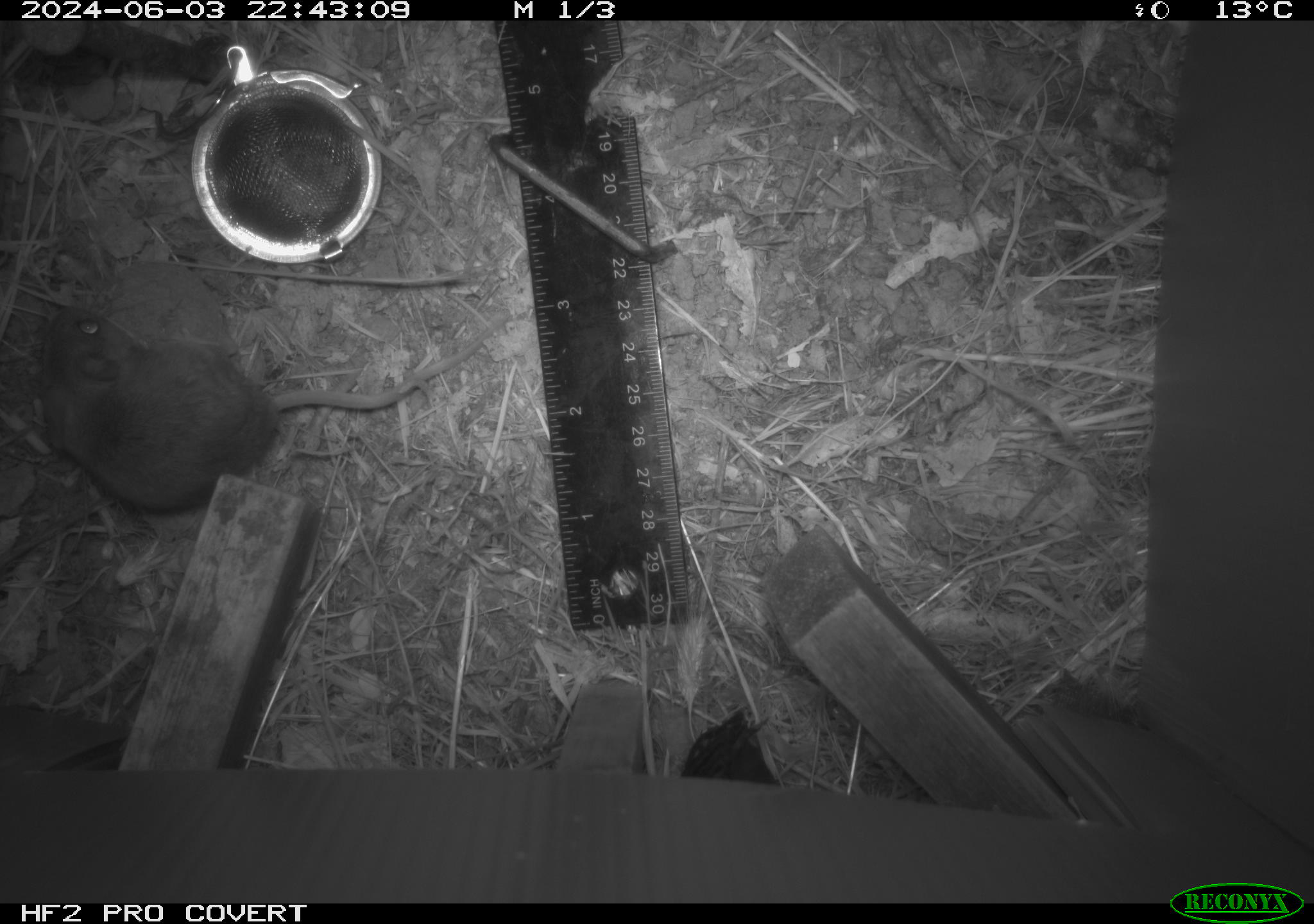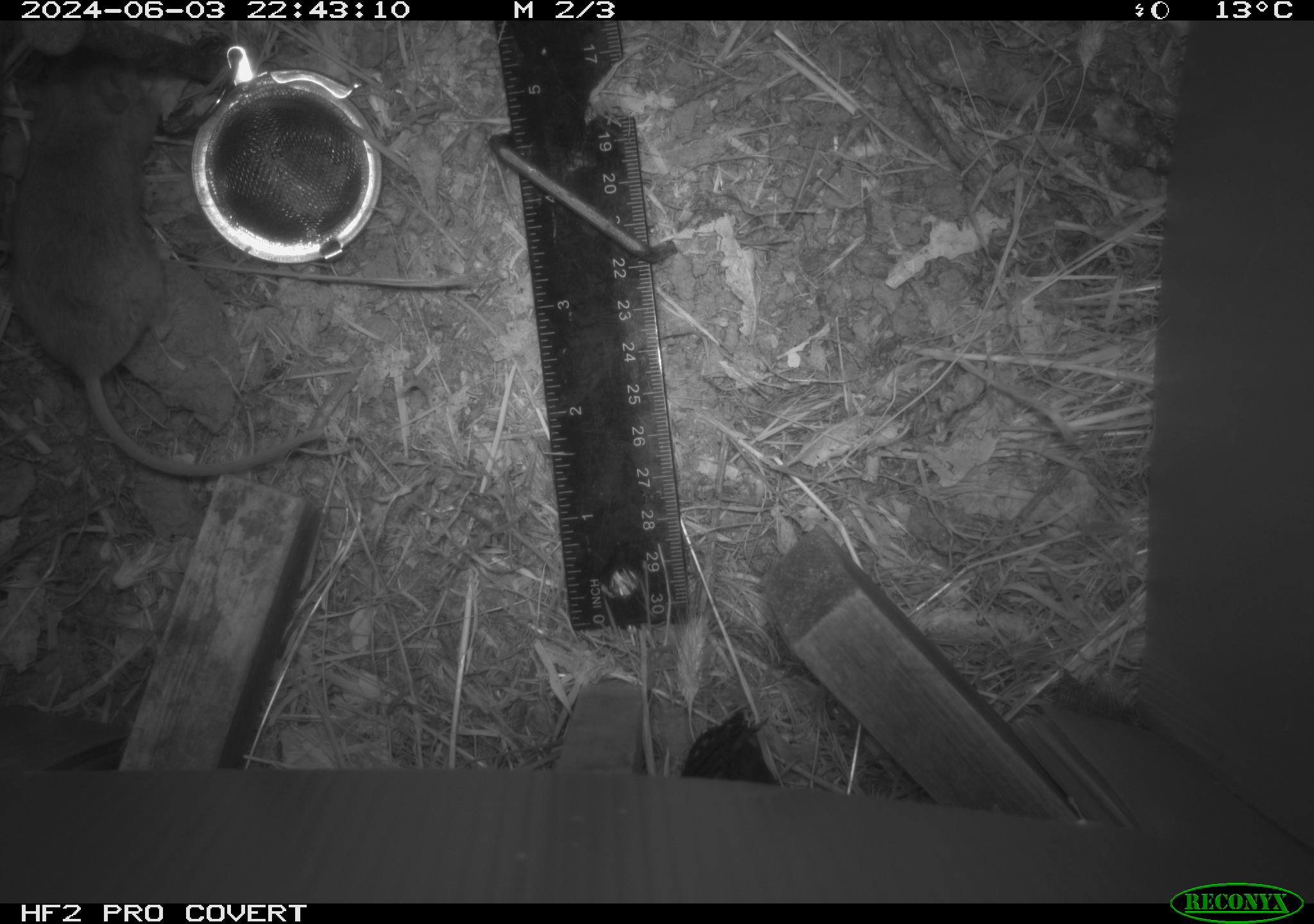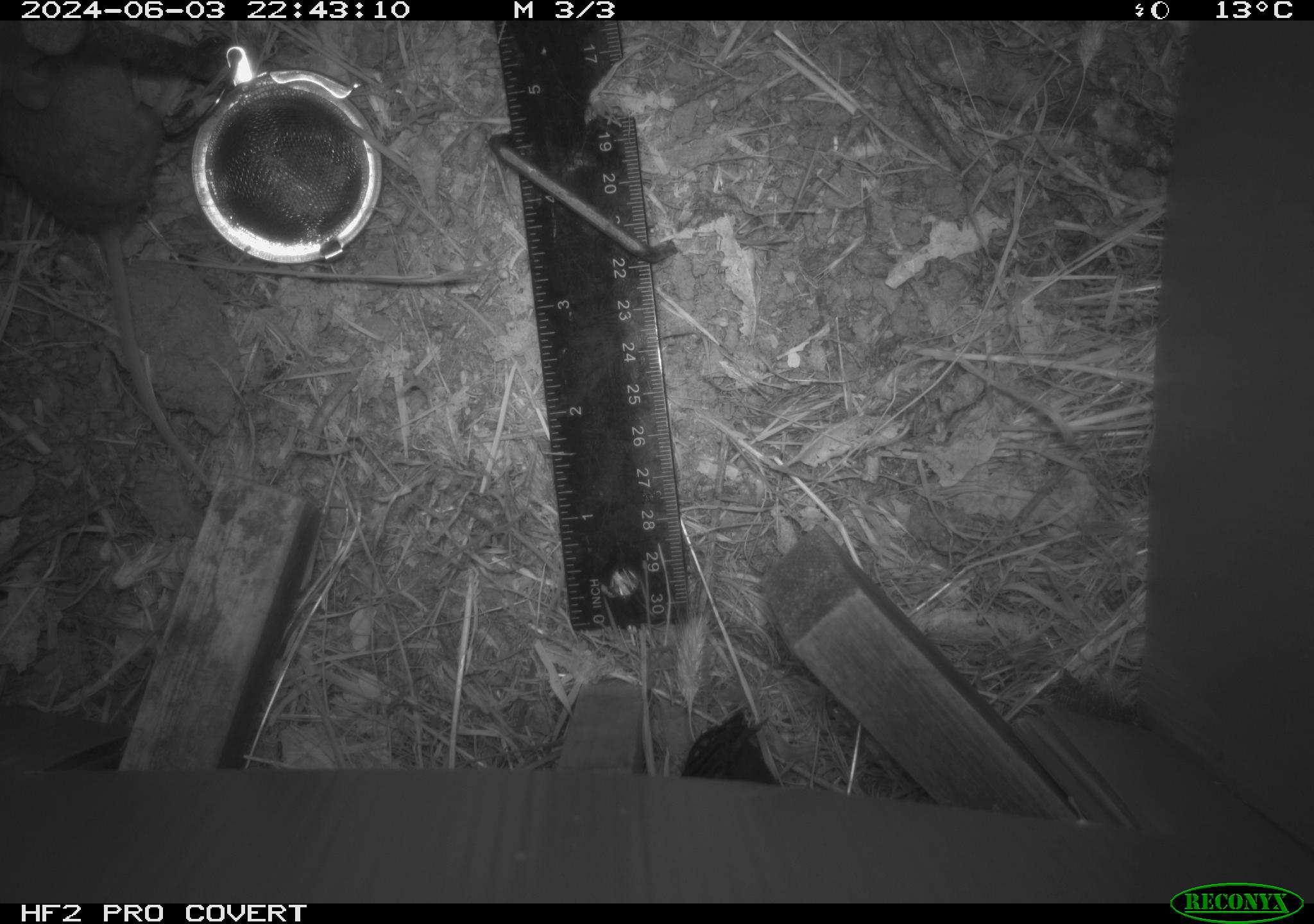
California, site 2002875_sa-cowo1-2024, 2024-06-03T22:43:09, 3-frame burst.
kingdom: Animalia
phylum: Chordata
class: Mammalia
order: Rodentia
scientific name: Rodentia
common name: mouse species